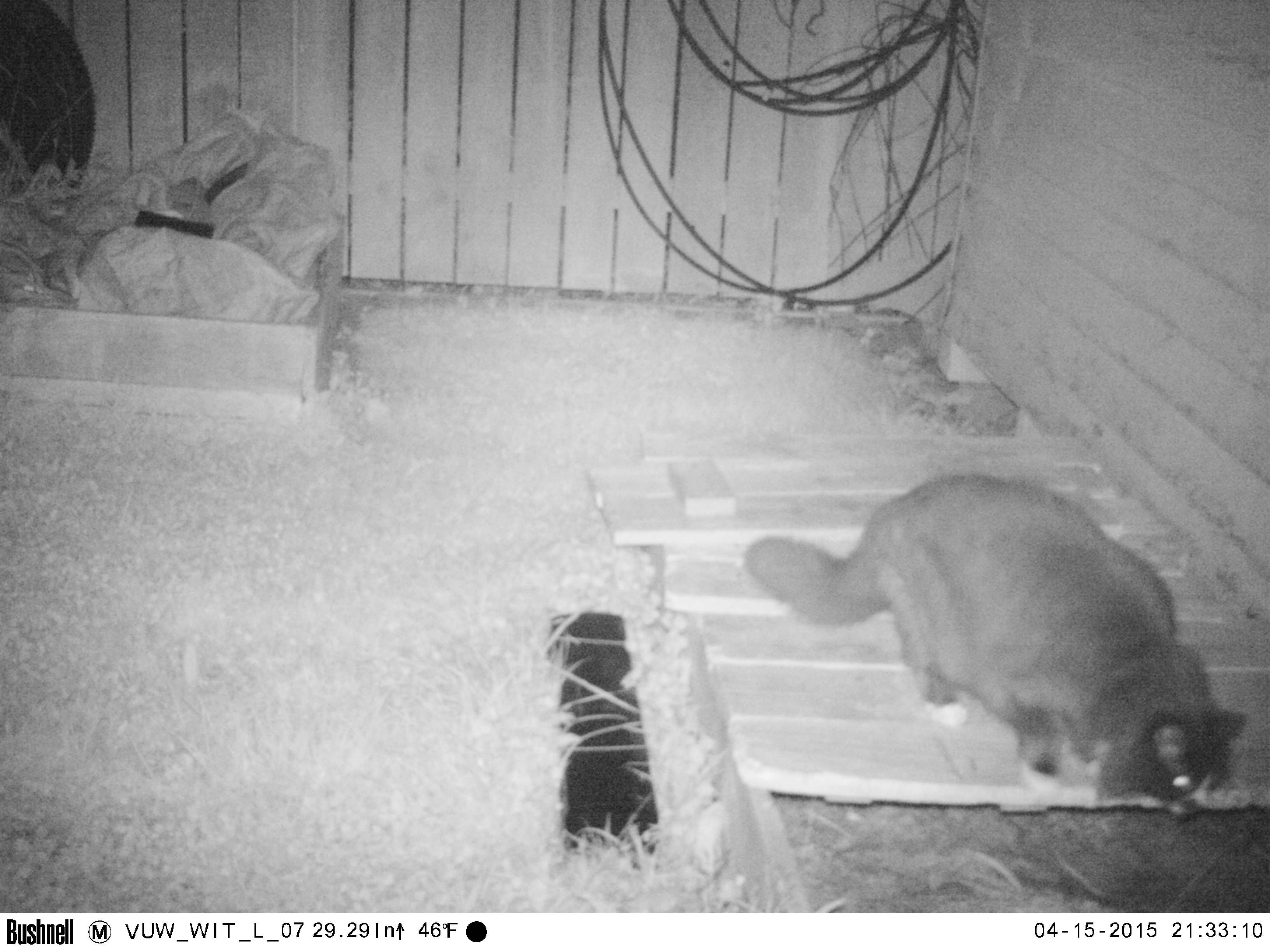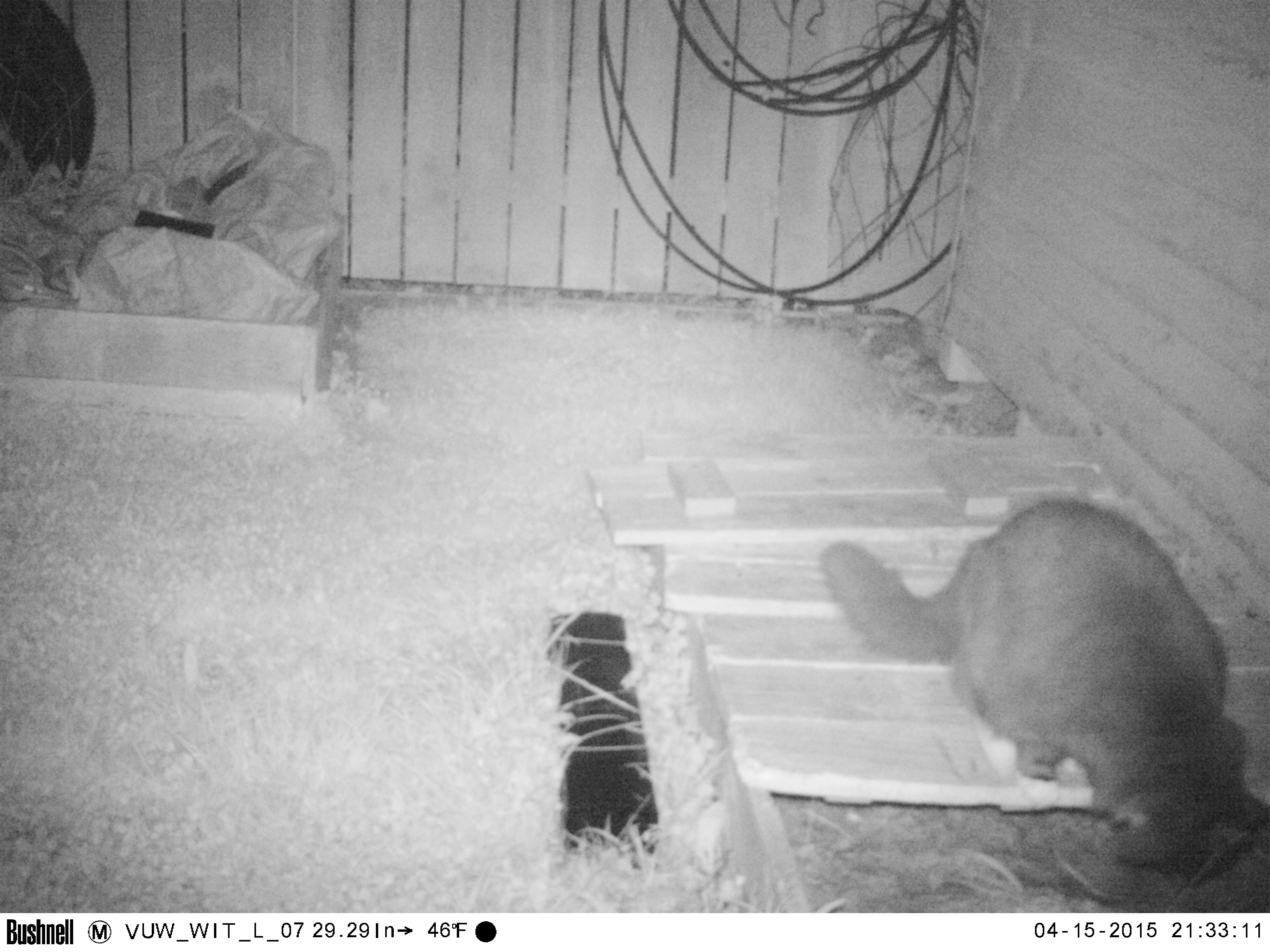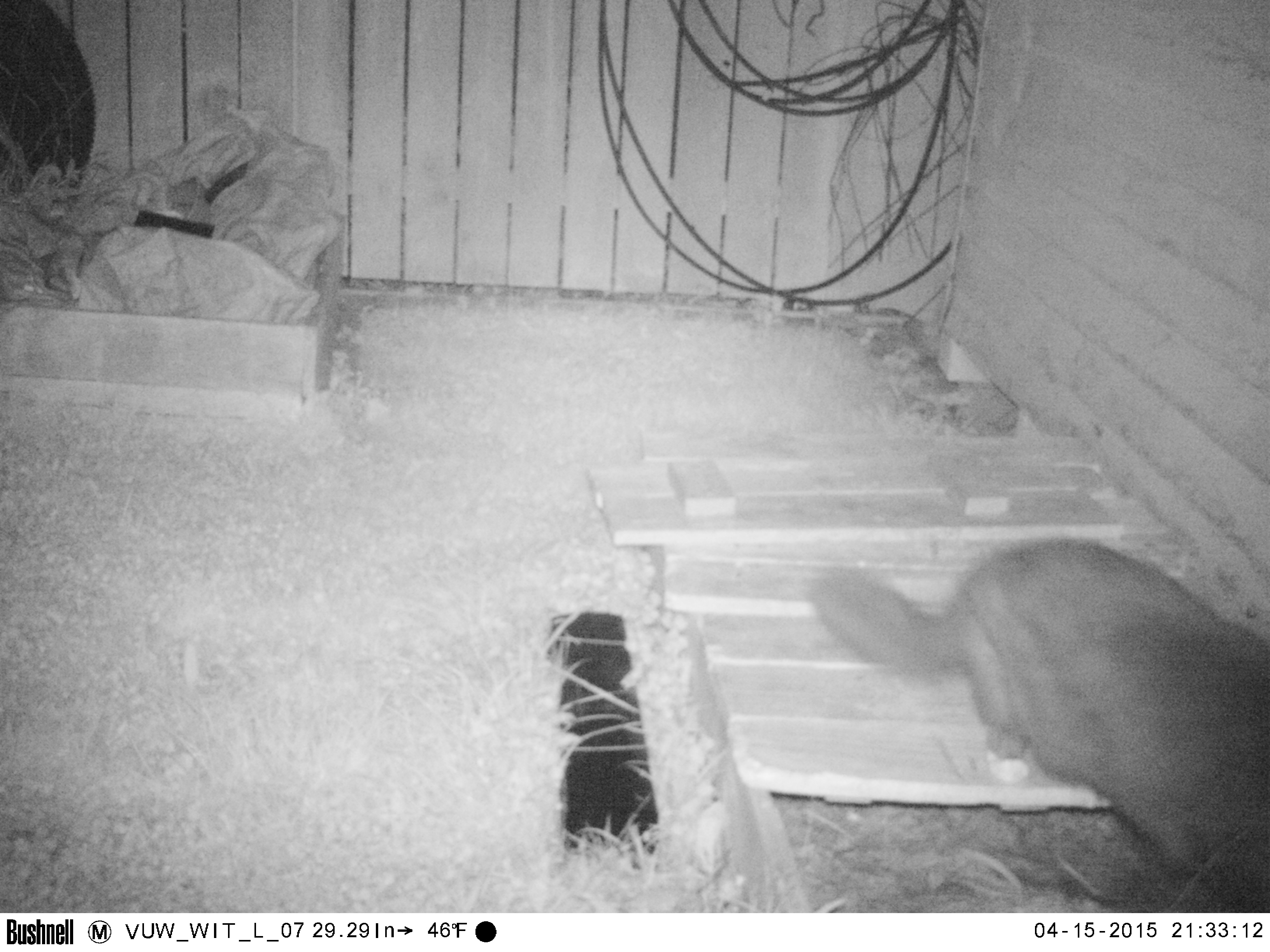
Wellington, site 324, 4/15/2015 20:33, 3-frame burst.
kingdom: Animalia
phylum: Chordata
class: Mammalia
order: Carnivora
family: Felidae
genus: Felis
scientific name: Felis catus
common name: cat